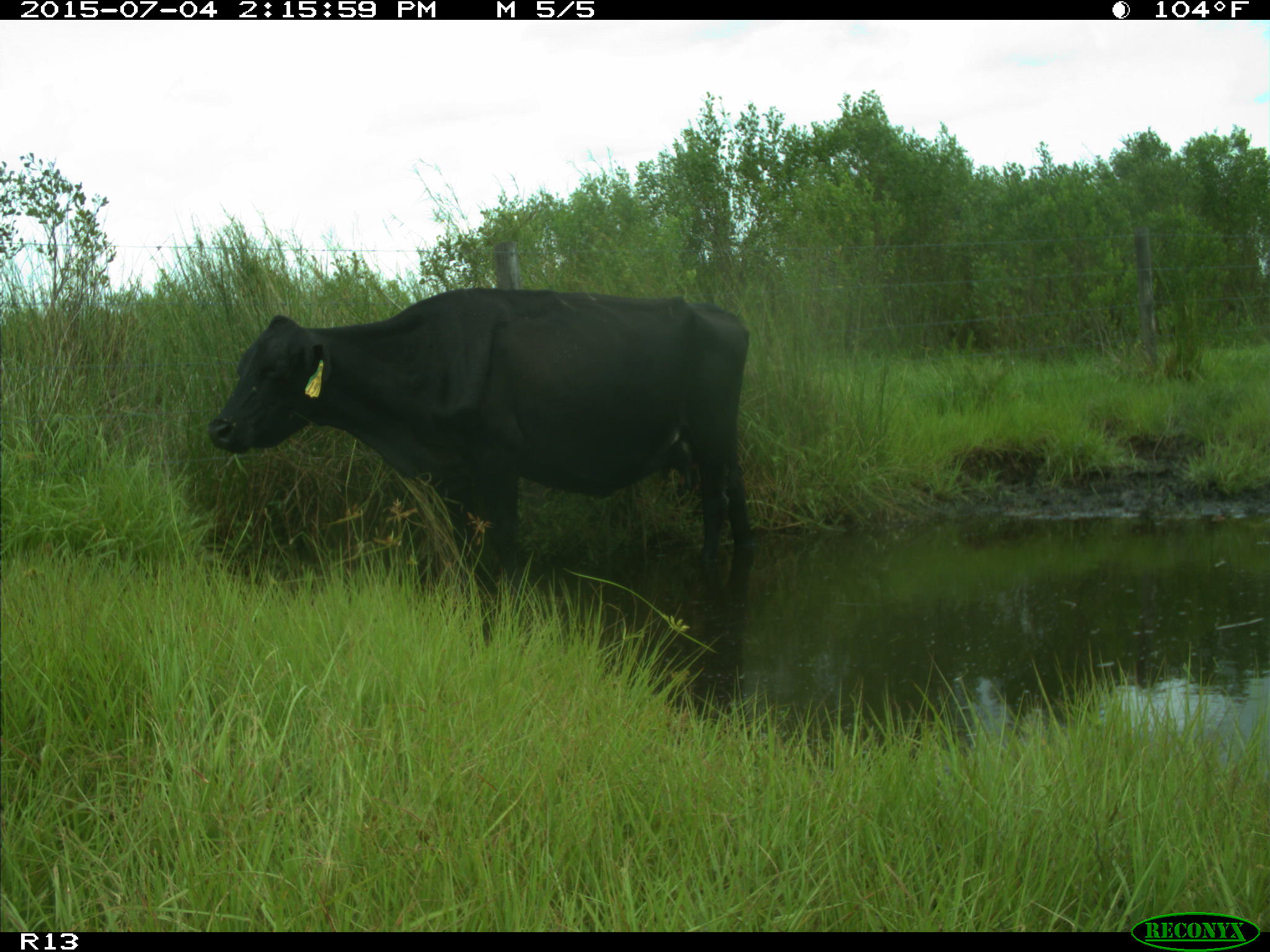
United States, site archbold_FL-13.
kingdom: Animalia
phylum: Chordata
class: Mammalia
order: Artiodactyla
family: Bovidae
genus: Bos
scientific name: Bos taurus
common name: domestic cow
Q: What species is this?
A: Bos taurus (domestic cow).